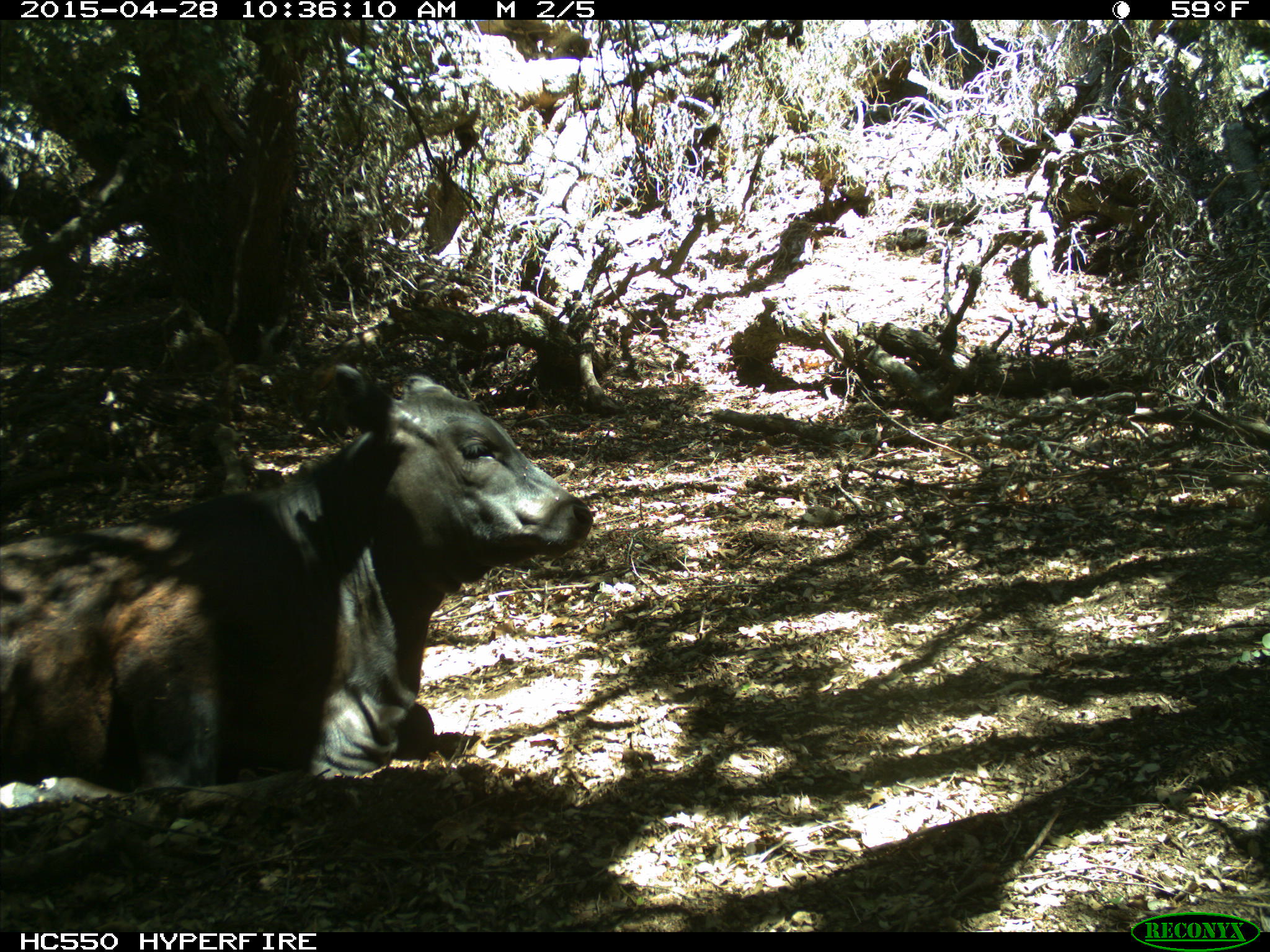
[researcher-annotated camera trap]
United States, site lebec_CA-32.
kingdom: Animalia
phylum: Chordata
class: Mammalia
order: Artiodactyla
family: Bovidae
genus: Bos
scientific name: Bos taurus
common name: domestic cow